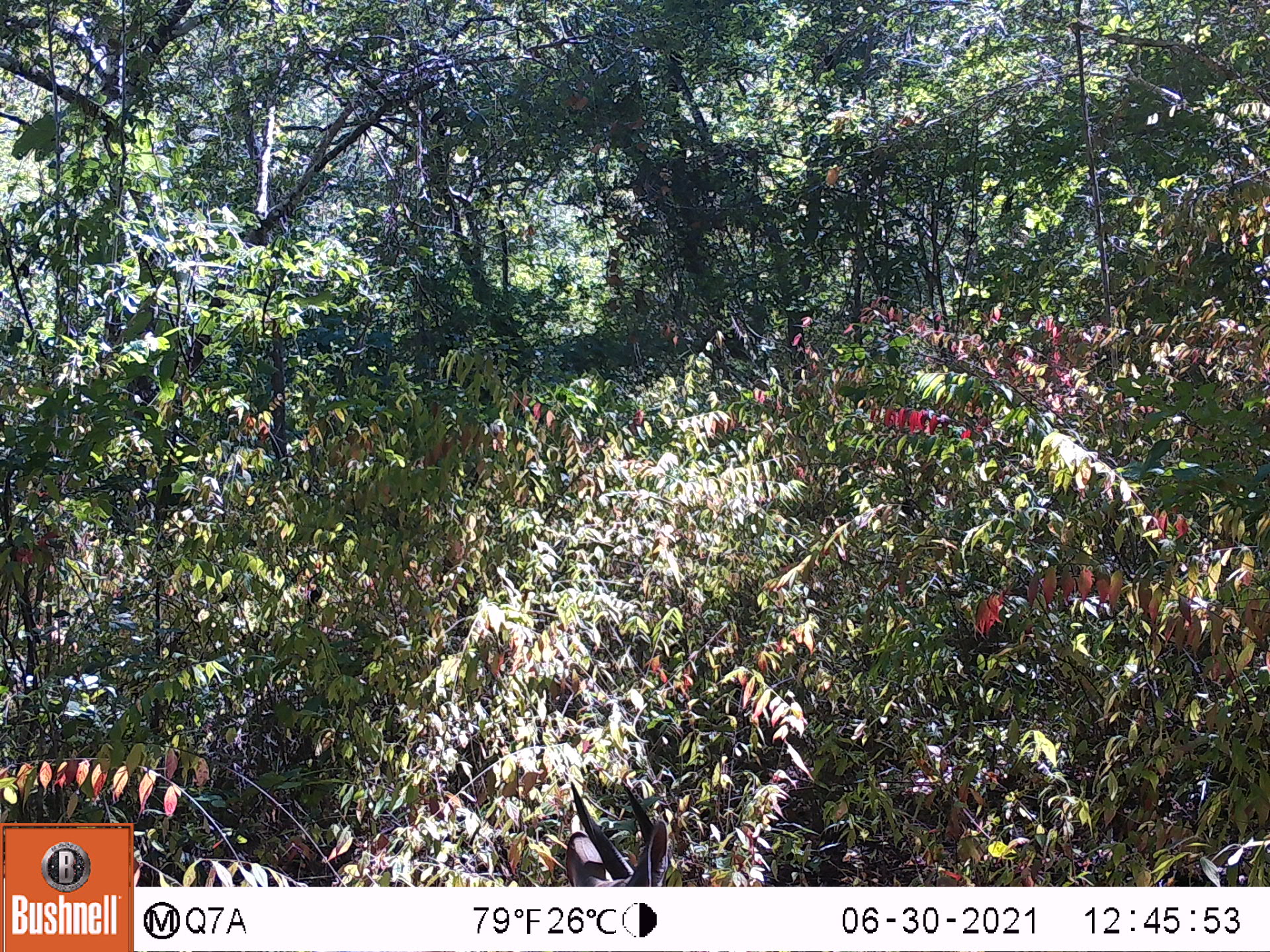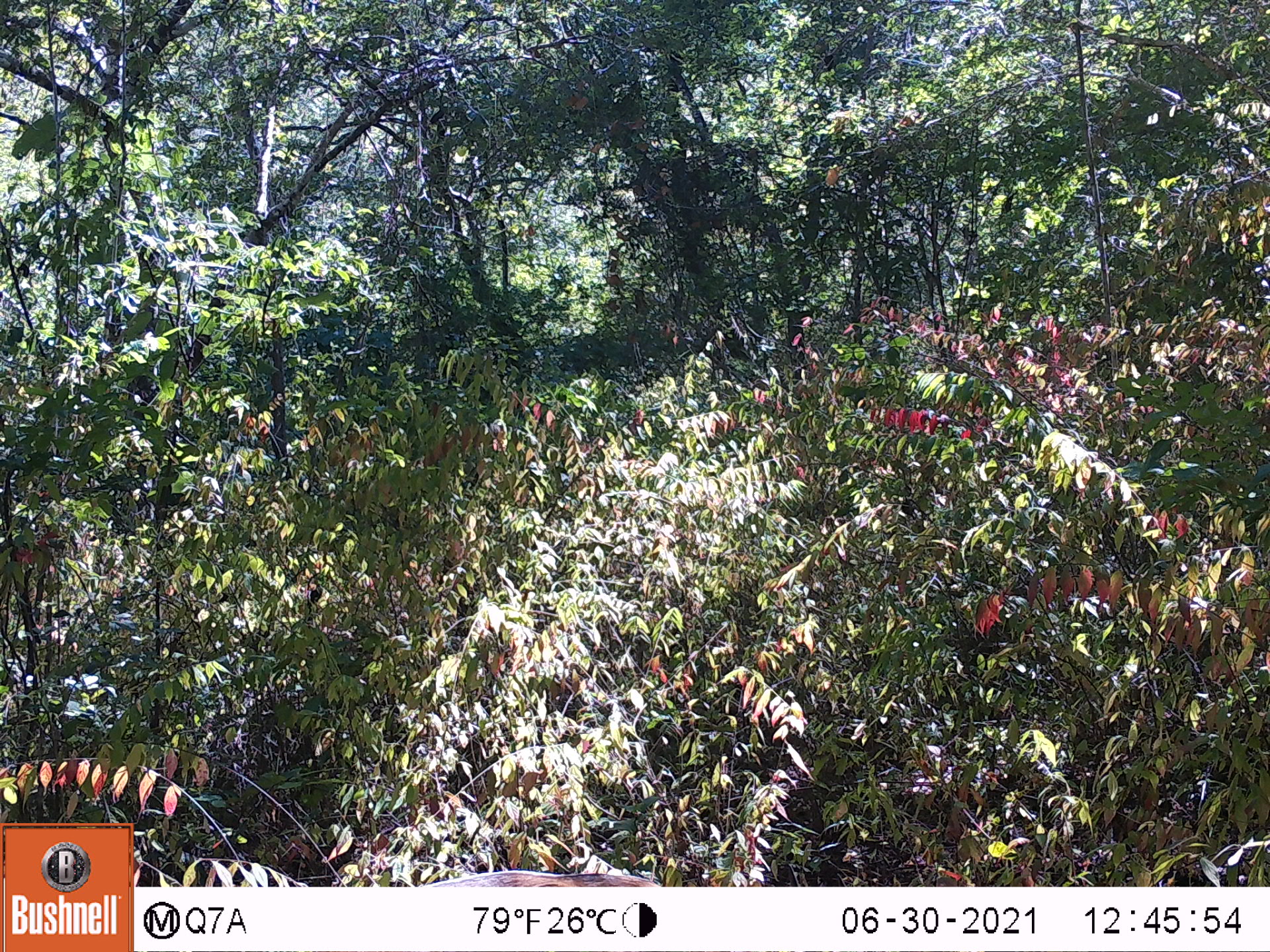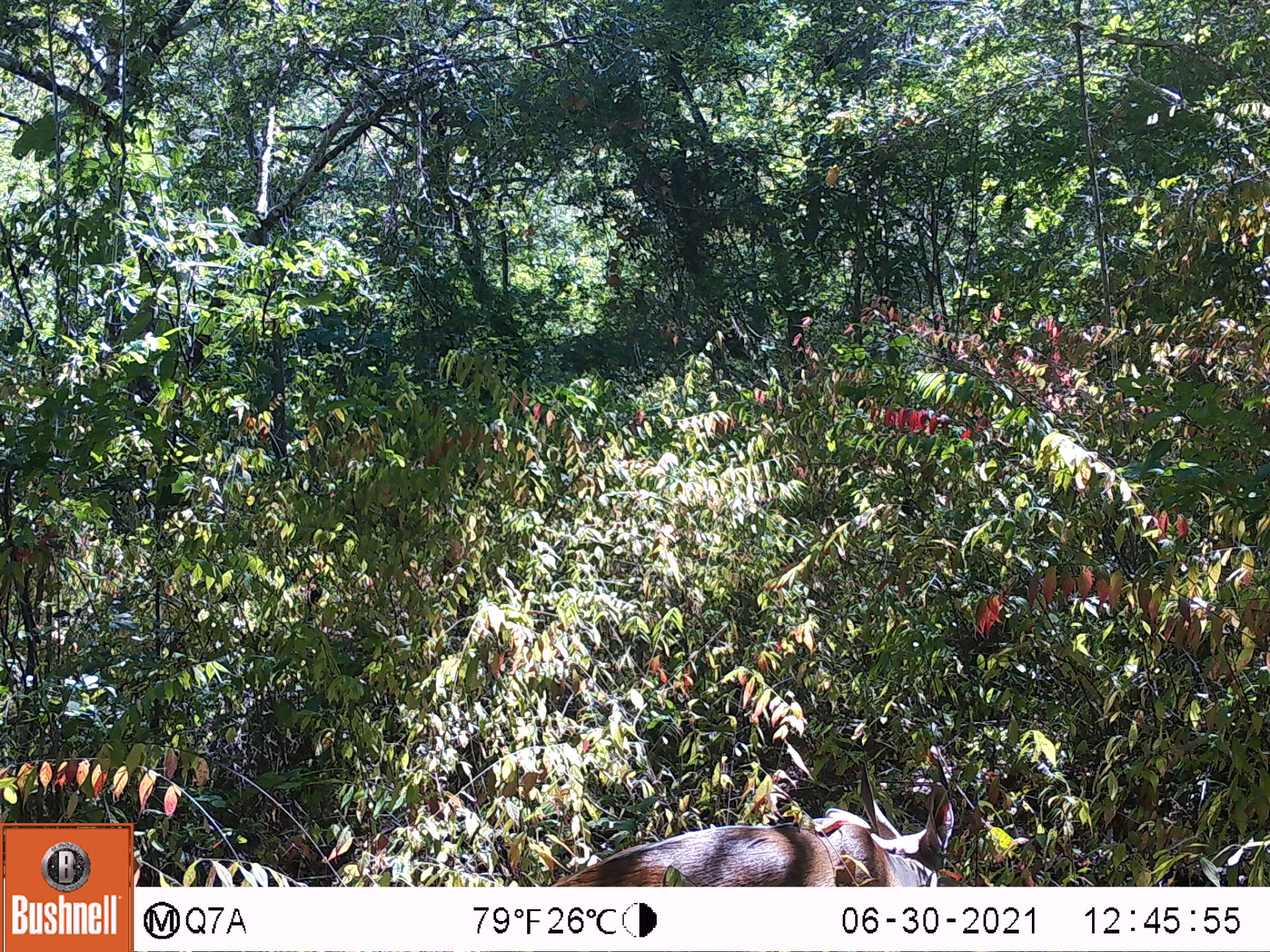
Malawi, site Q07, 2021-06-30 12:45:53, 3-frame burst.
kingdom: Animalia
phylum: Chordata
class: Mammalia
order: Artiodactyla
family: Bovidae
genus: Tragelaphus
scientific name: Tragelaphus sylvaticus sylvaticus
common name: cape bushbuck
Cape bushbuck (Tragelaphus sylvaticus sylvaticus), count 1.